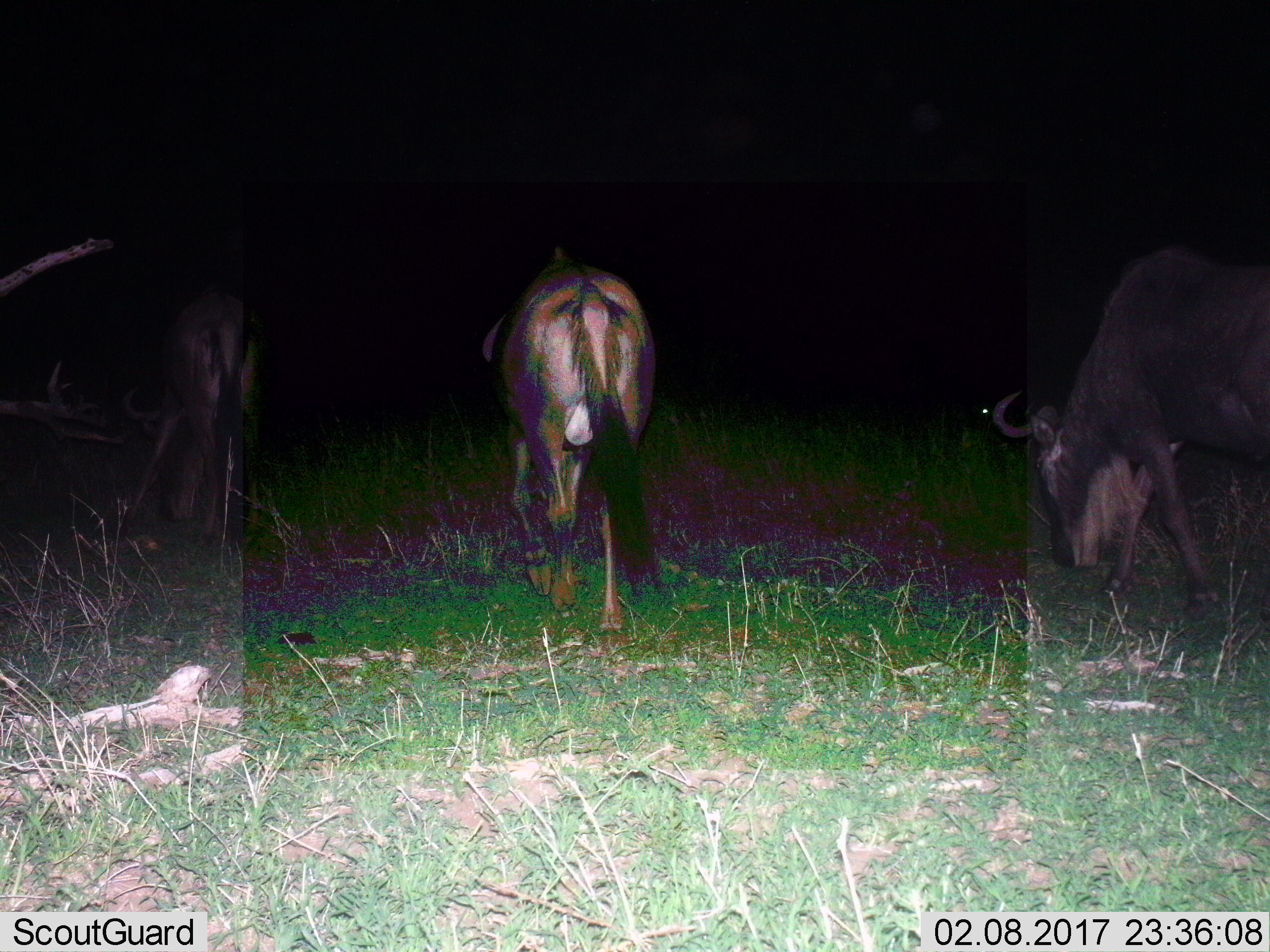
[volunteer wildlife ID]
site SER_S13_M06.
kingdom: Animalia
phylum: Chordata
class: Mammalia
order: Artiodactyla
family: Bovidae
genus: Connochaetes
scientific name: Connochaetes taurinus taurinus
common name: blue wildebeest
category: wildebeestblue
Wildebeestblue (blue wildebeest) (Connochaetes taurinus taurinus), count 3. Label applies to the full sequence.